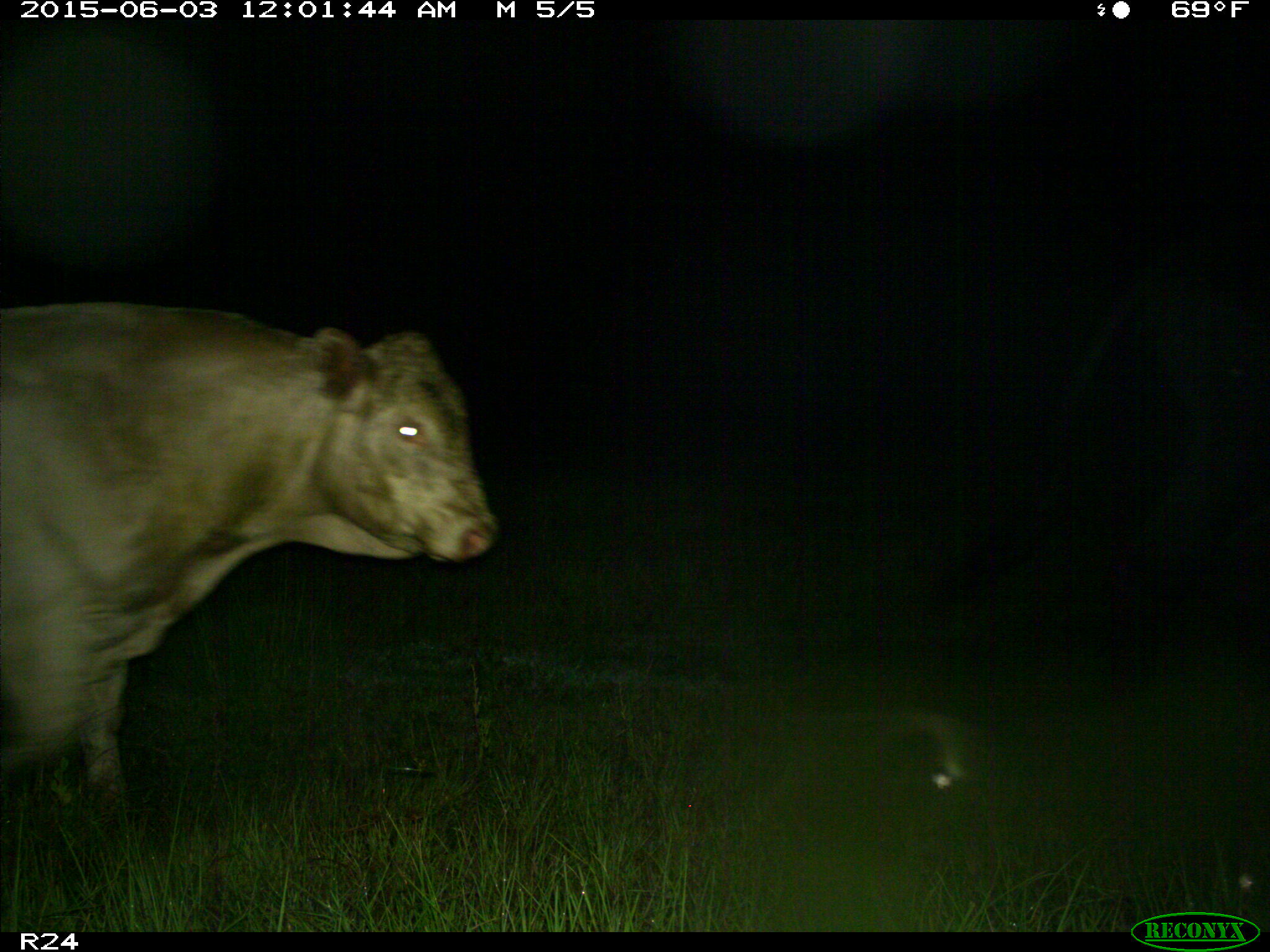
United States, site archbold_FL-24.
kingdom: Animalia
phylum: Chordata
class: Mammalia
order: Artiodactyla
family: Bovidae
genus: Bos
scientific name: Bos taurus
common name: domestic cow